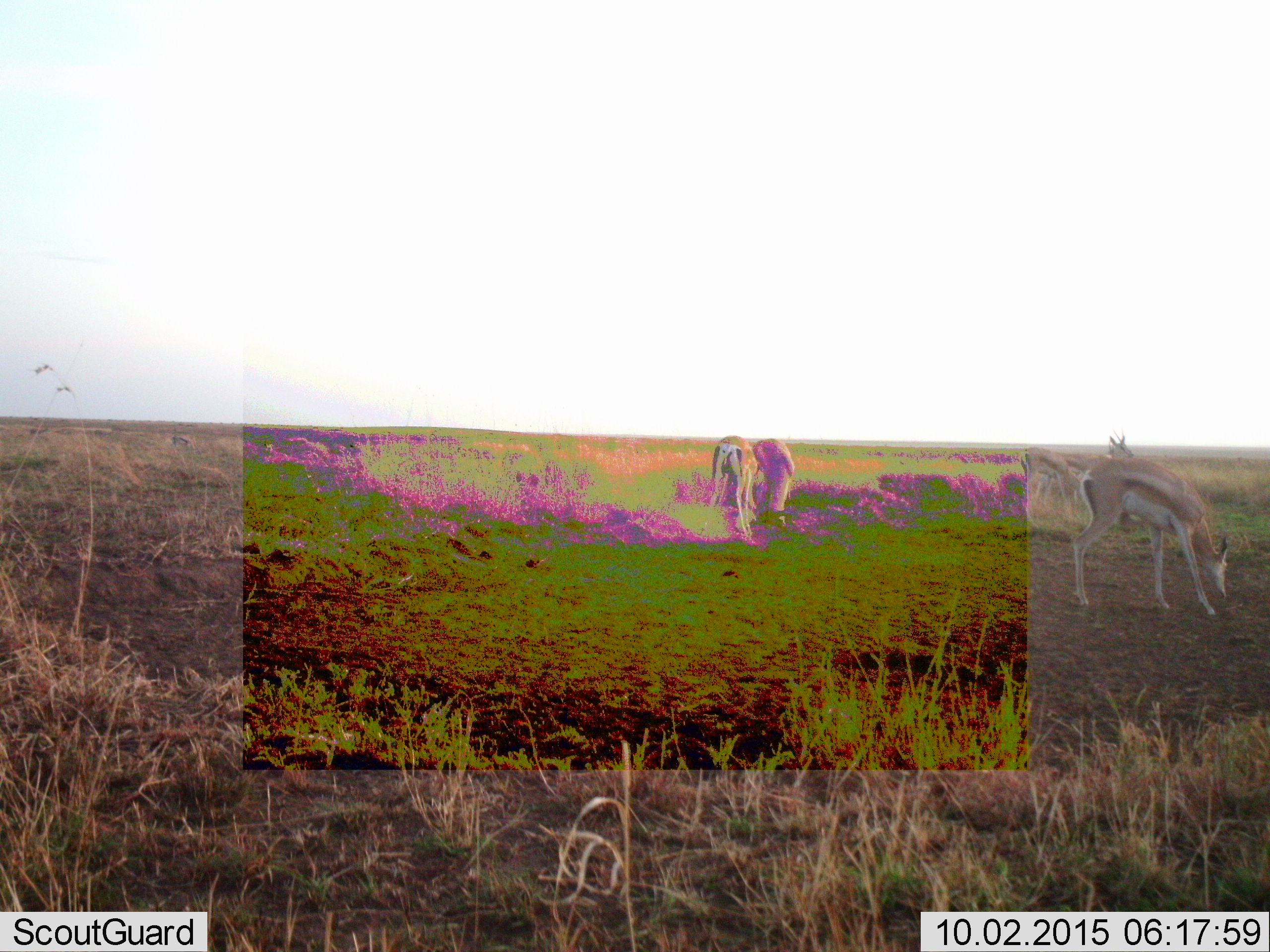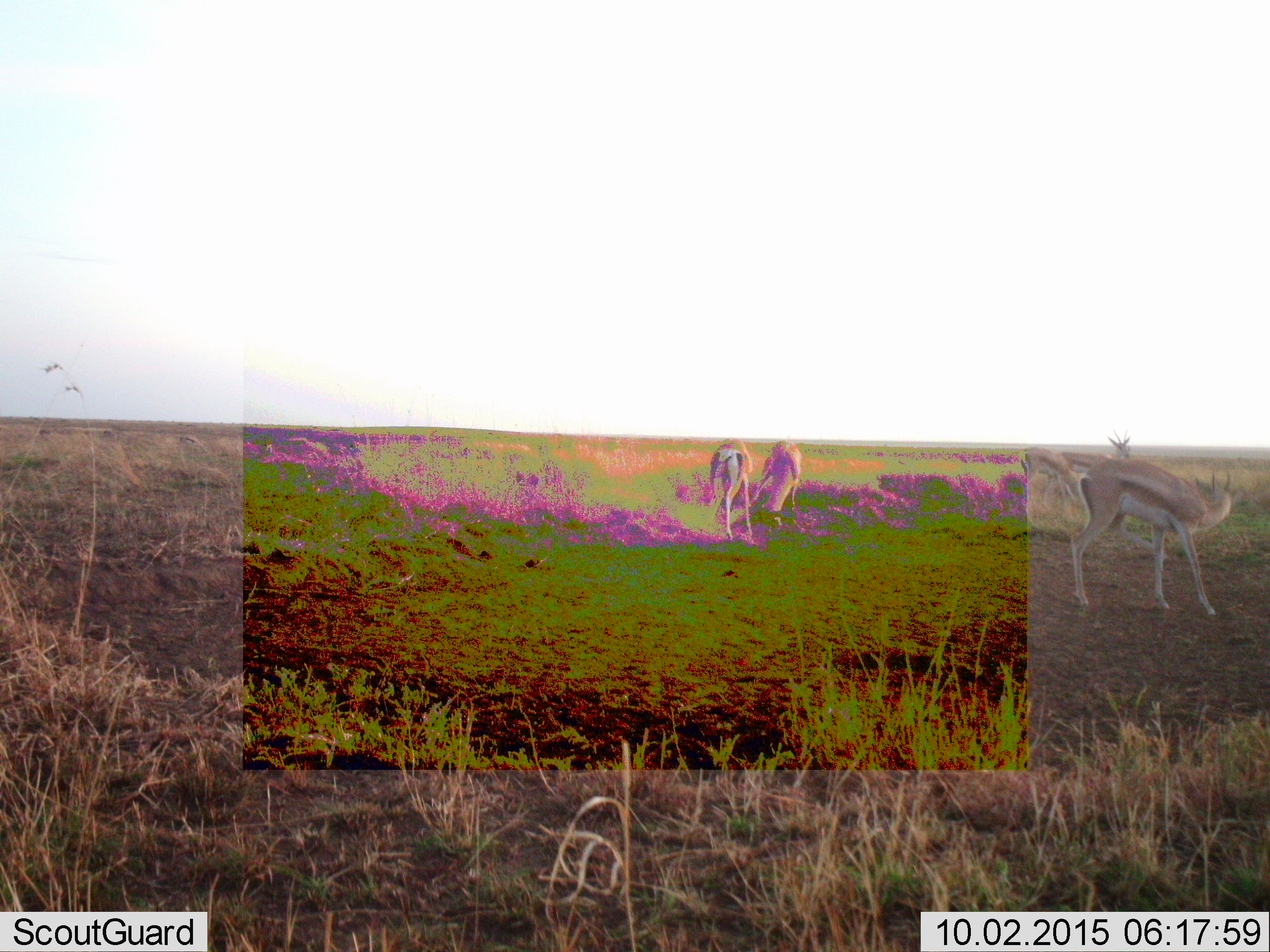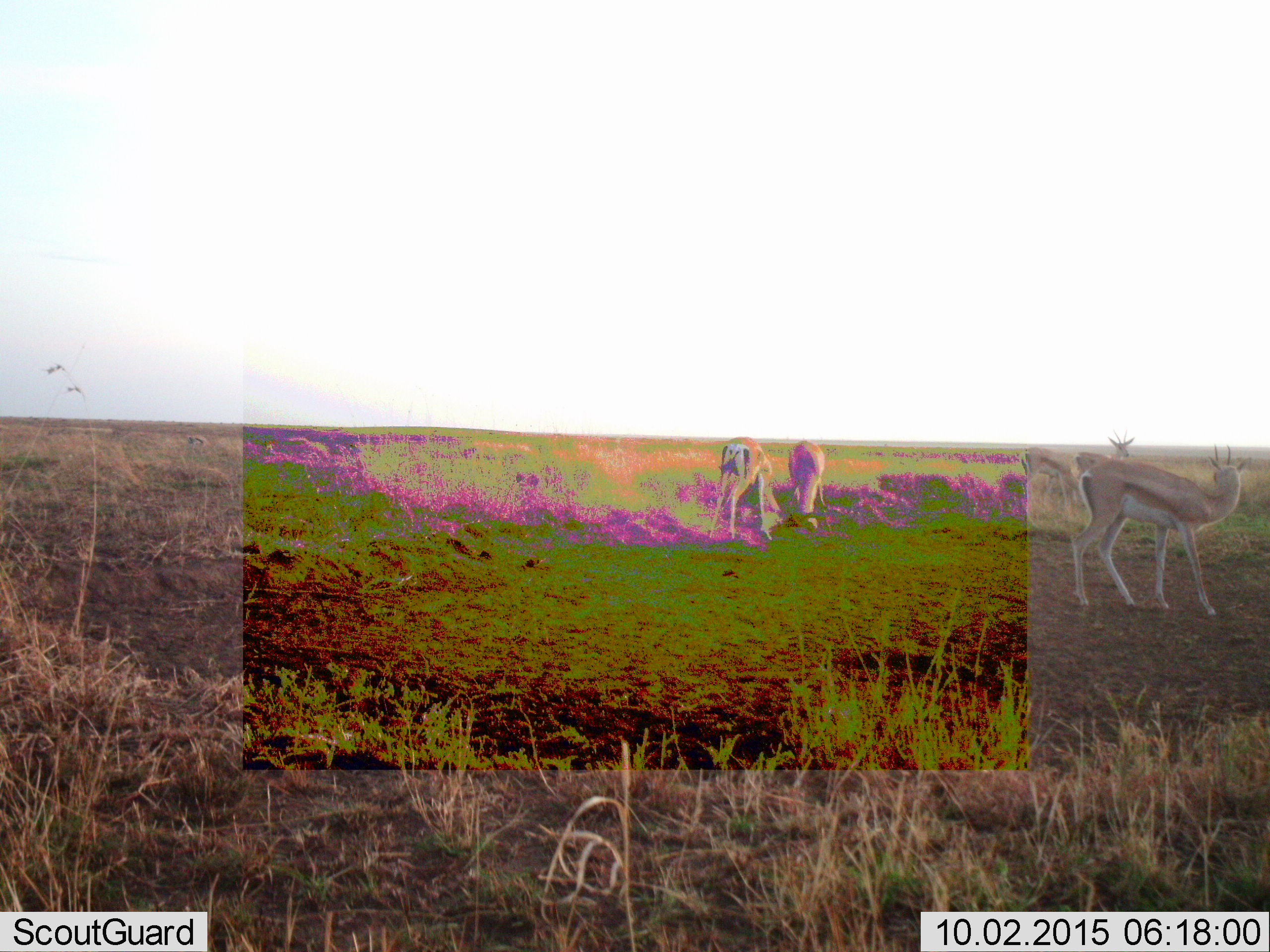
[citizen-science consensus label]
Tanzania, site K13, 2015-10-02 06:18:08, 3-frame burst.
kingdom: Animalia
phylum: Chordata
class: Mammalia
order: Artiodactyla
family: Bovidae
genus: Eudorcas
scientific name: Eudorcas thomsonii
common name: thomson's gazelle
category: gazellethomsons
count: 6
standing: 50%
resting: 0%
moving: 50%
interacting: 33%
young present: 0%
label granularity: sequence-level